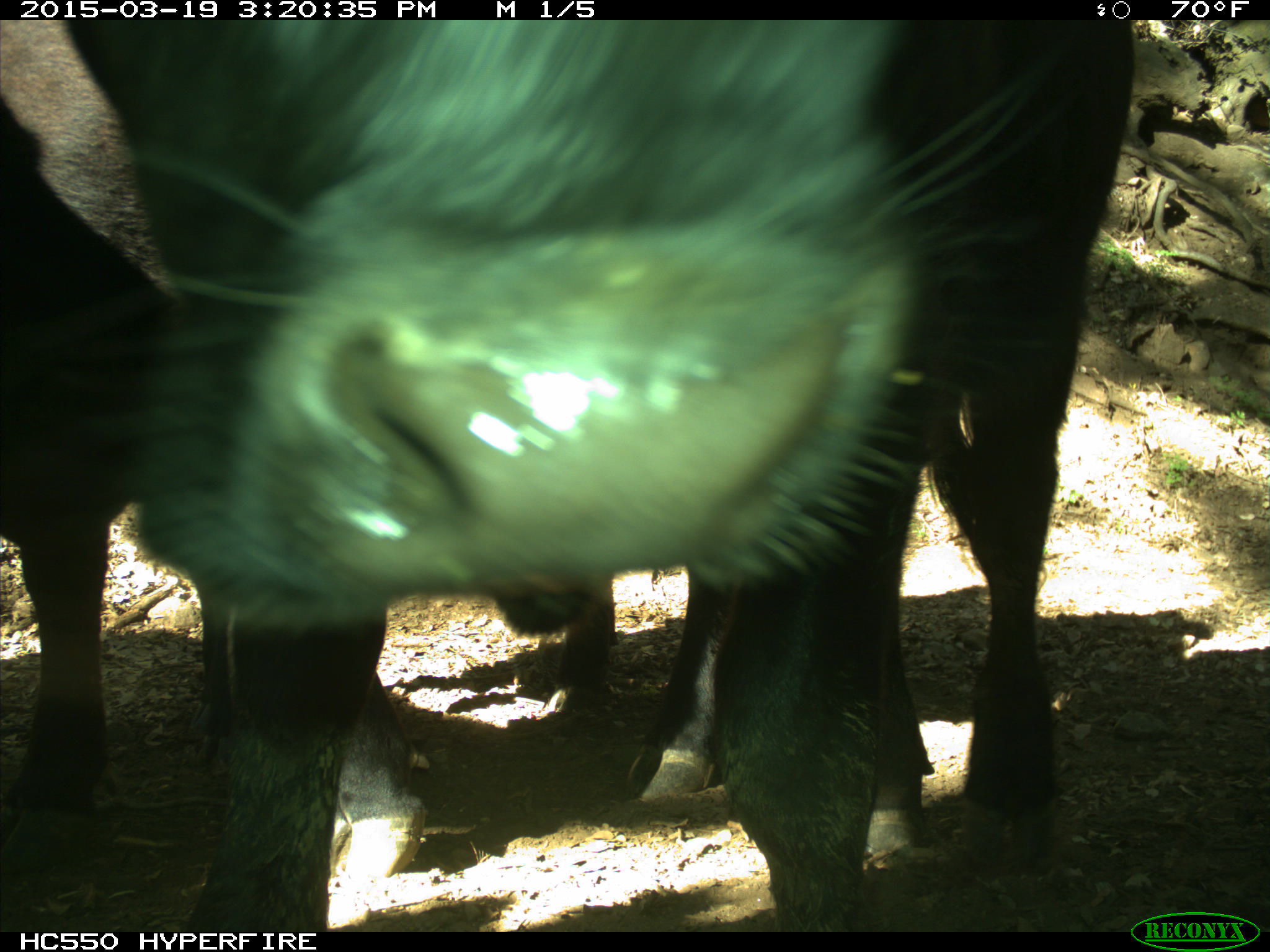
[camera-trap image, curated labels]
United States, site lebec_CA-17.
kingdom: Animalia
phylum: Chordata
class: Mammalia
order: Artiodactyla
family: Bovidae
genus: Bos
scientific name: Bos taurus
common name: domestic cow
Bos taurus (domestic cow).